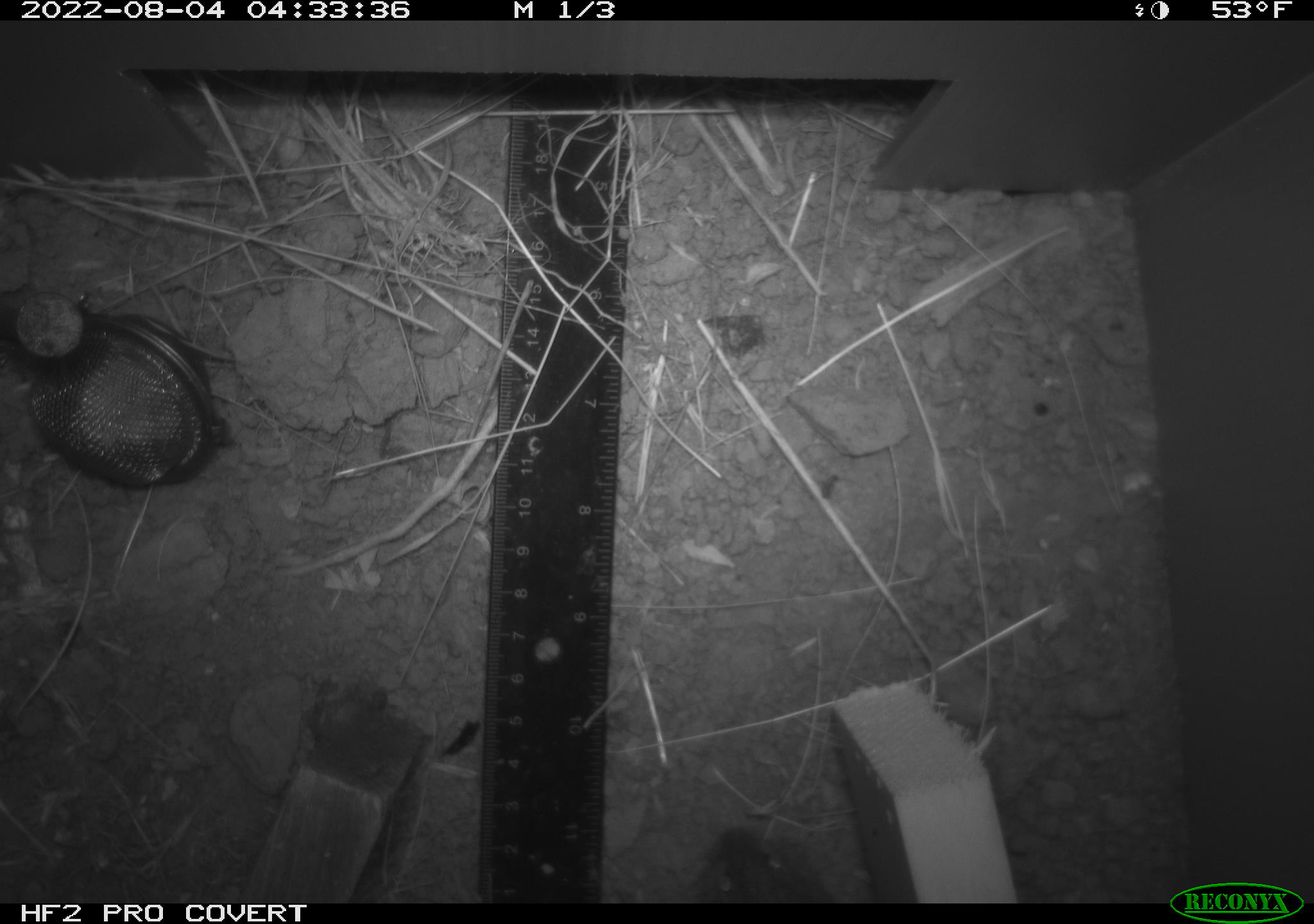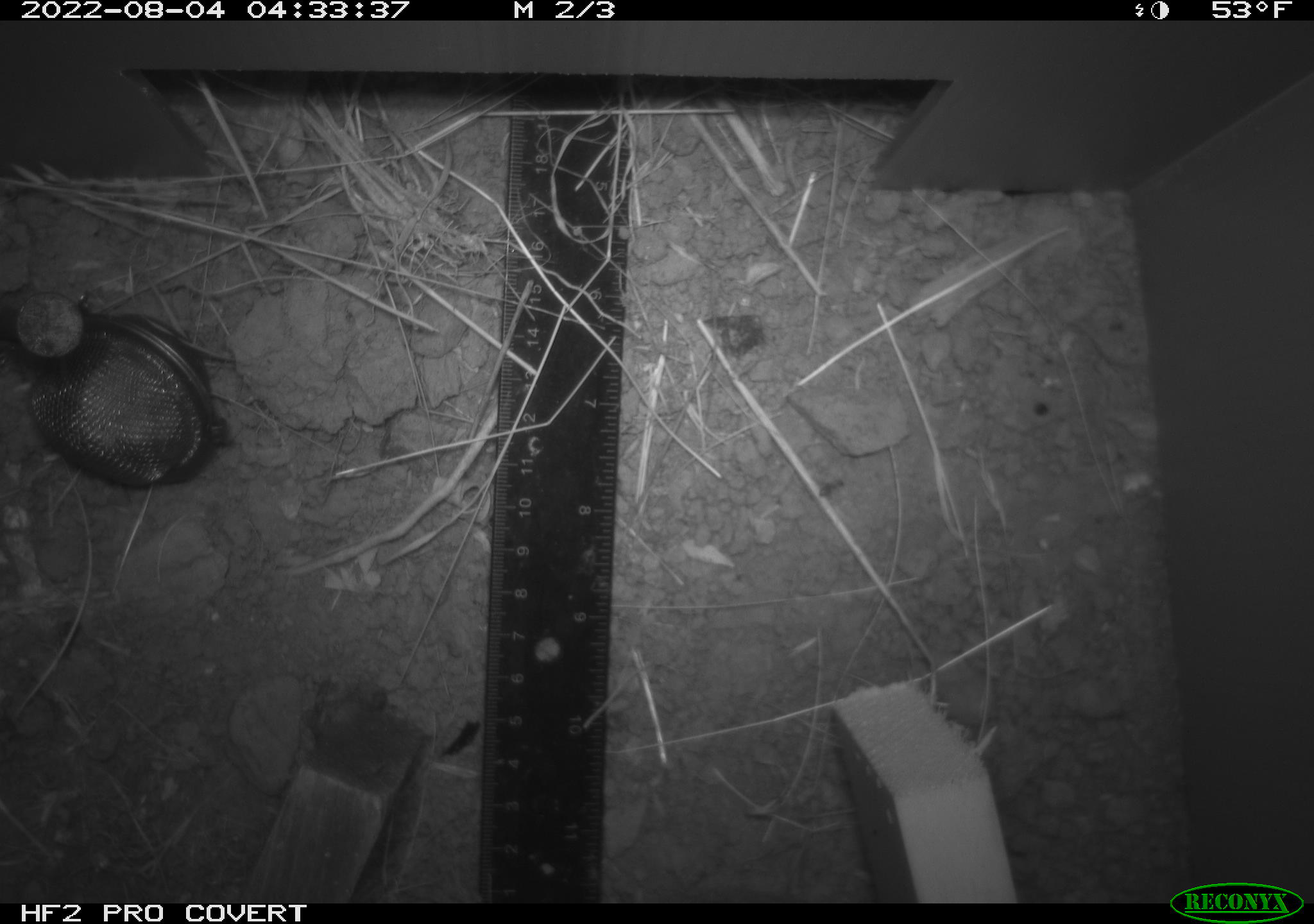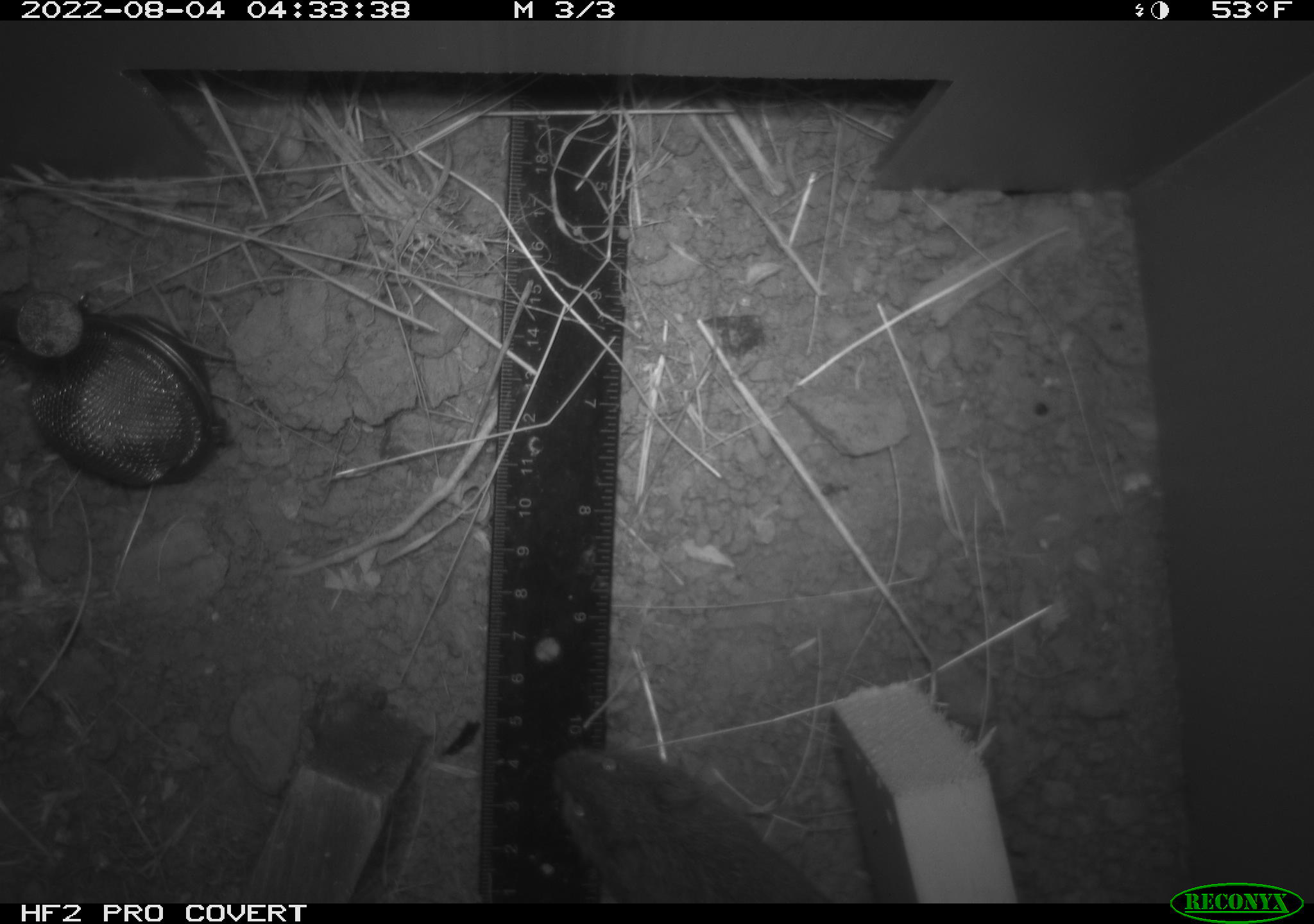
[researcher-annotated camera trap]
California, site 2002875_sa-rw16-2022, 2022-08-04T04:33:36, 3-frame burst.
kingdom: Animalia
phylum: Chordata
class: Mammalia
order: Rodentia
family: Cricetidae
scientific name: Arvicolinae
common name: voles, lemmings, and muskrats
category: arvicolinae subfamily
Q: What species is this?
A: Arvicolinae subfamily (voles, lemmings, and muskrats) (Arvicolinae).